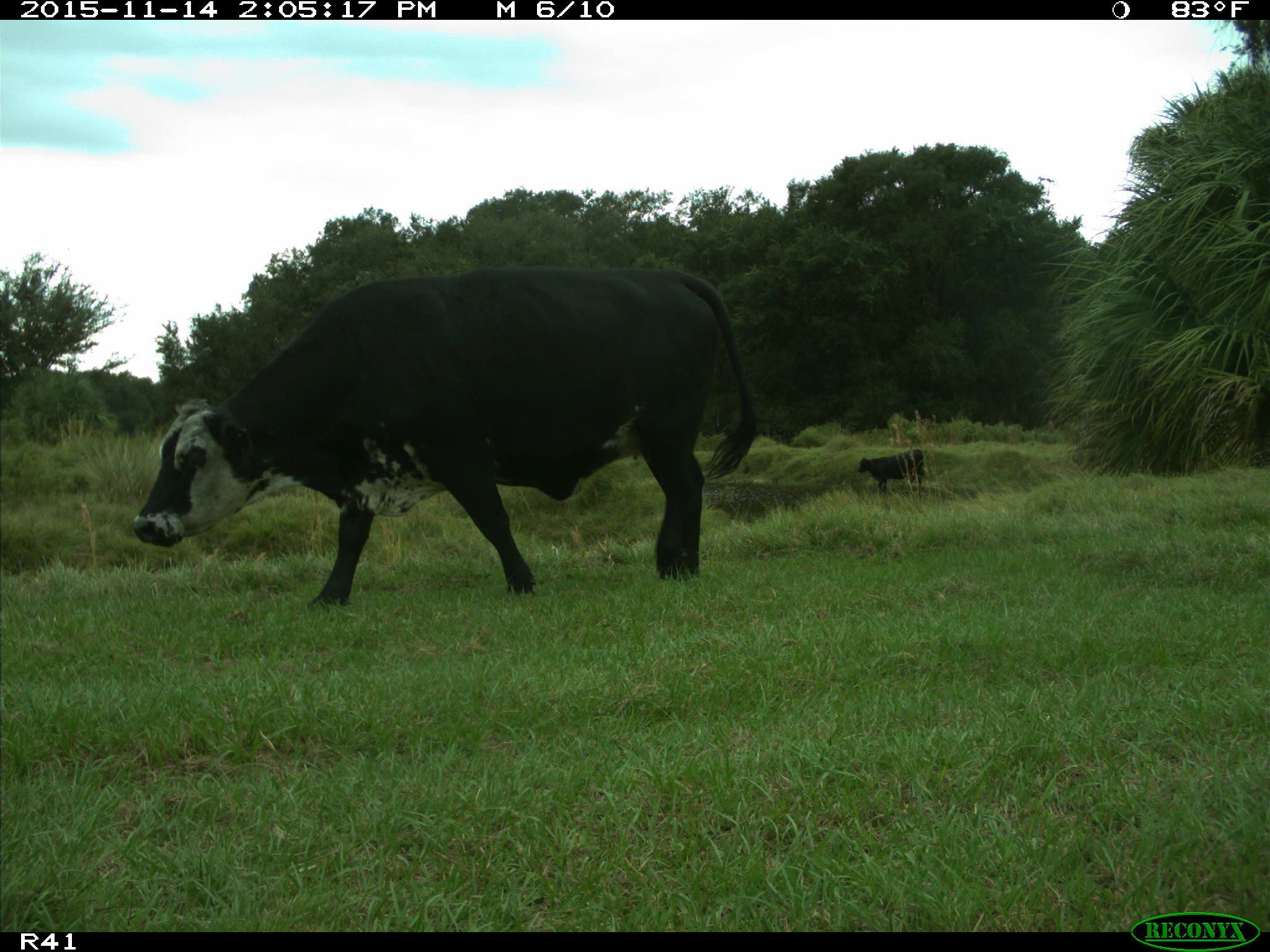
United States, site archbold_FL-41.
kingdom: Animalia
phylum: Chordata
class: Mammalia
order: Artiodactyla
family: Bovidae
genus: Bos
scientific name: Bos taurus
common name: domestic cow